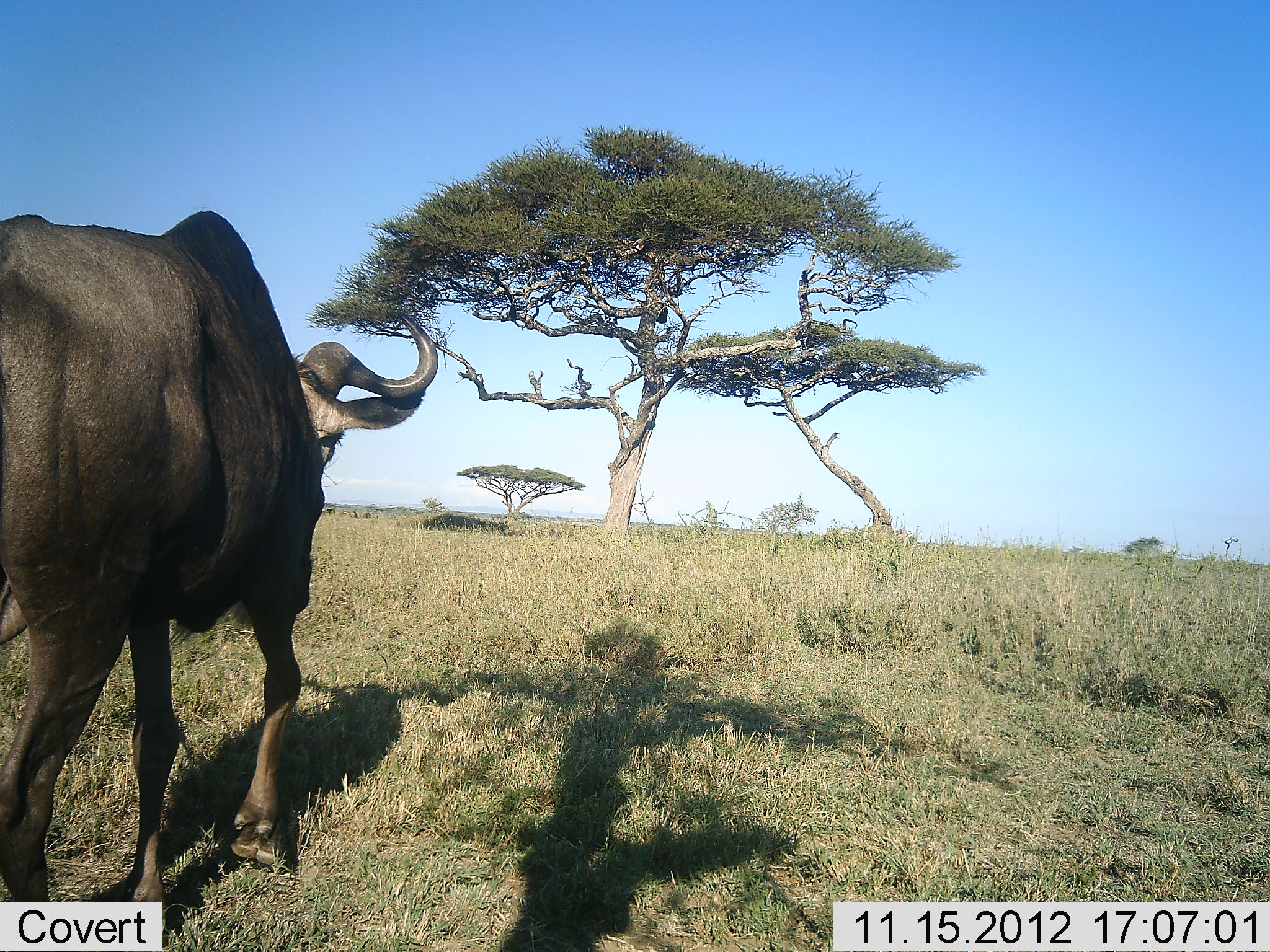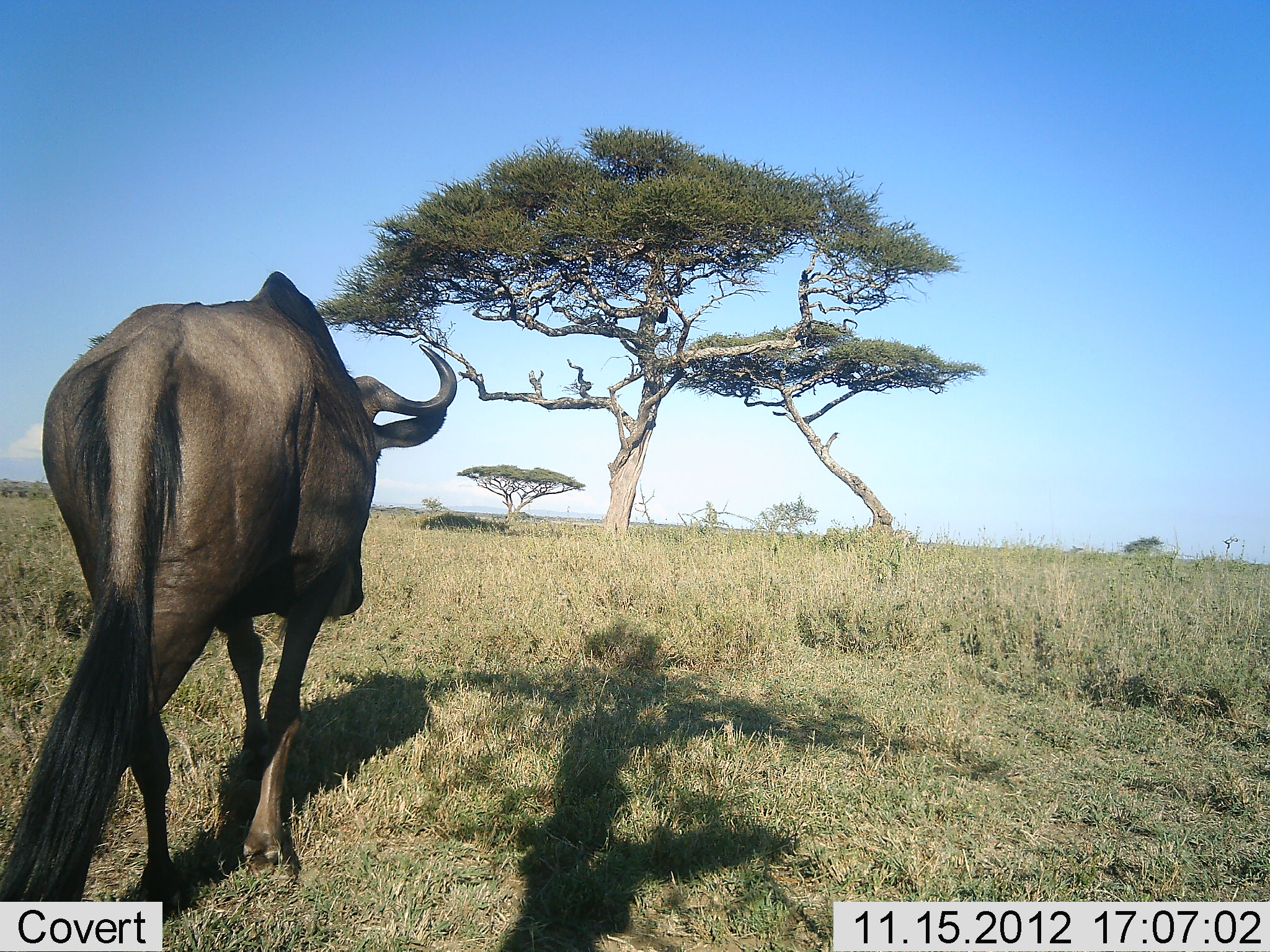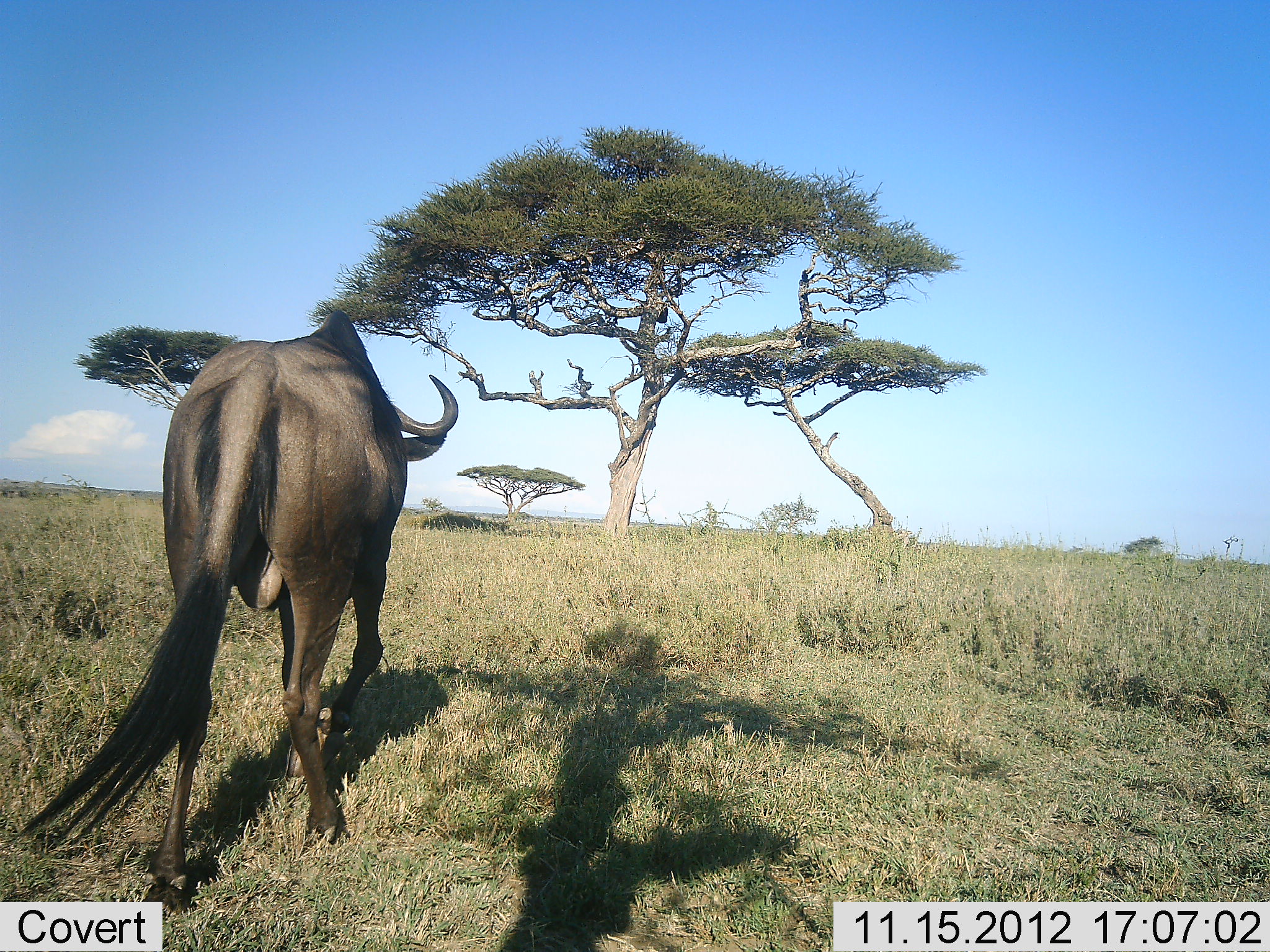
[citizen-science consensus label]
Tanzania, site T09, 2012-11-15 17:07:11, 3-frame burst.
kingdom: Animalia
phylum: Chordata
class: Mammalia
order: Artiodactyla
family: Bovidae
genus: Connochaetes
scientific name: Connochaetes taurinus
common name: blue wildebeest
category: wildebeest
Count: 1.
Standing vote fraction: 0%.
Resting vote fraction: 0%.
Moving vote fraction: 100%.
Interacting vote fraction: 0%.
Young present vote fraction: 0%.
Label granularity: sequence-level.